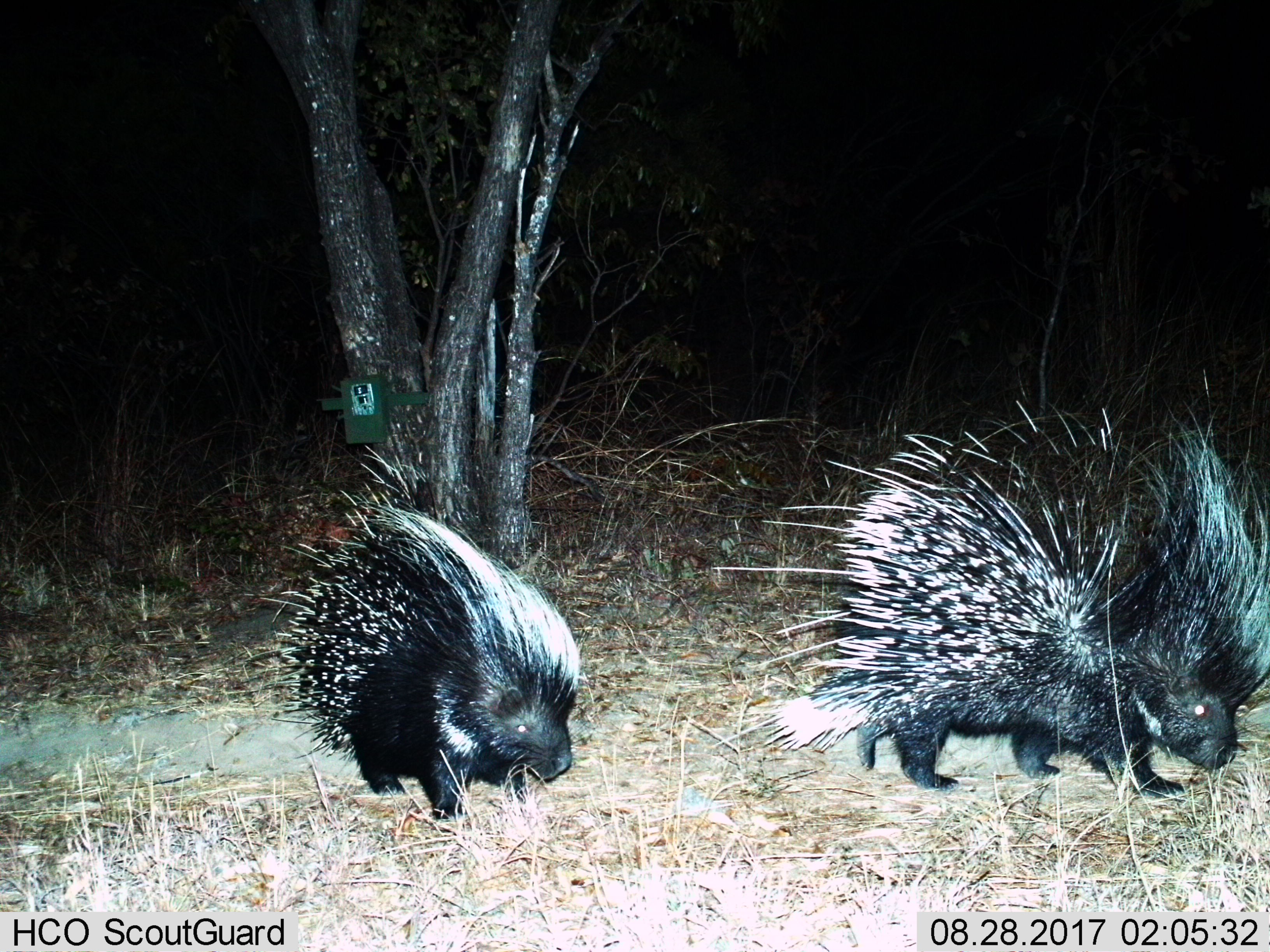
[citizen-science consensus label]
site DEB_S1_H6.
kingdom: Animalia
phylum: Chordata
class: Mammalia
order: Rodentia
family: Hystricidae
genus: Hystrix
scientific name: Hystrix cristata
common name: crested porcupine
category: porcupine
Porcupine (crested porcupine) (Hystrix cristata), count 2. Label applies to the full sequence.